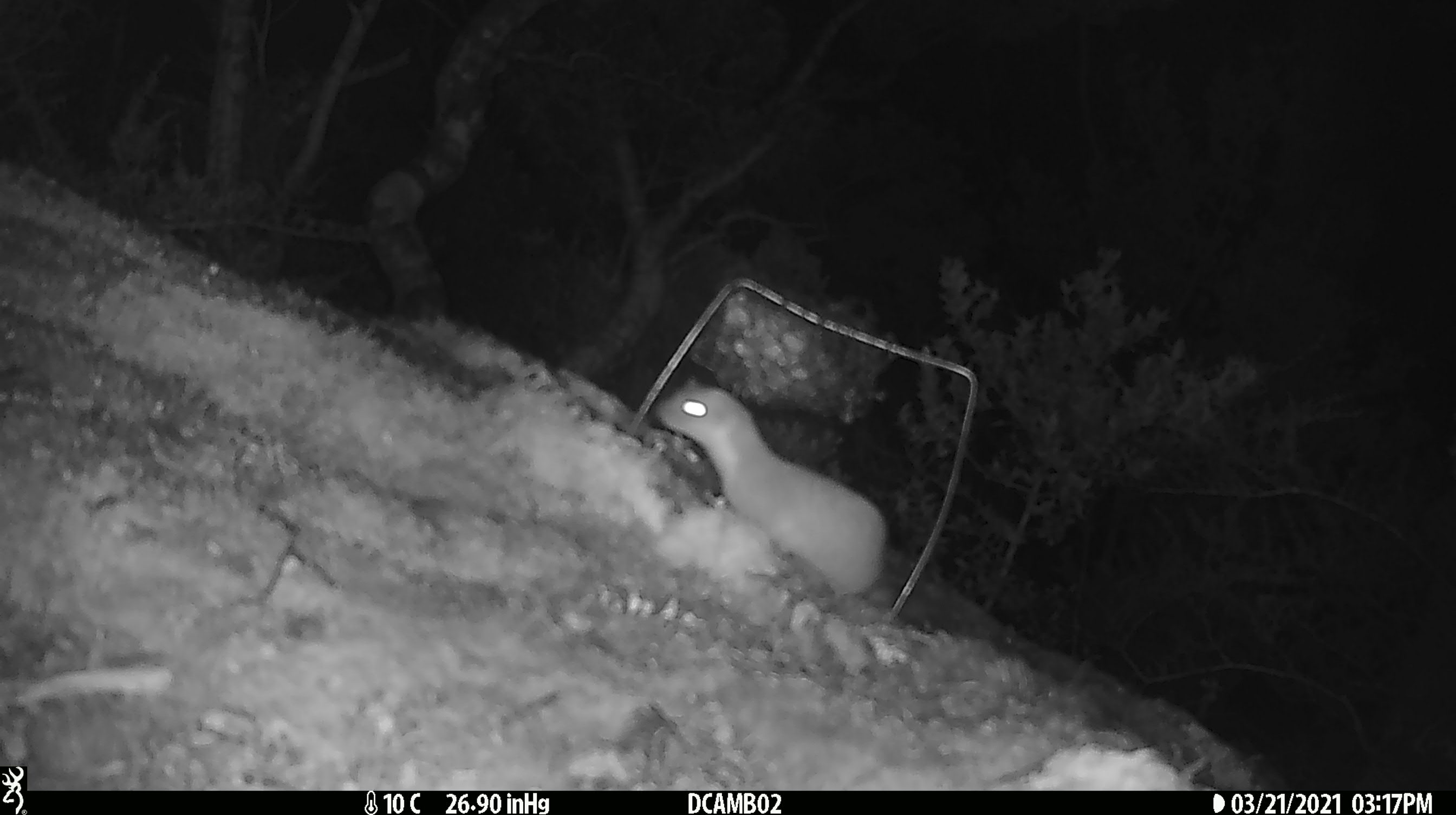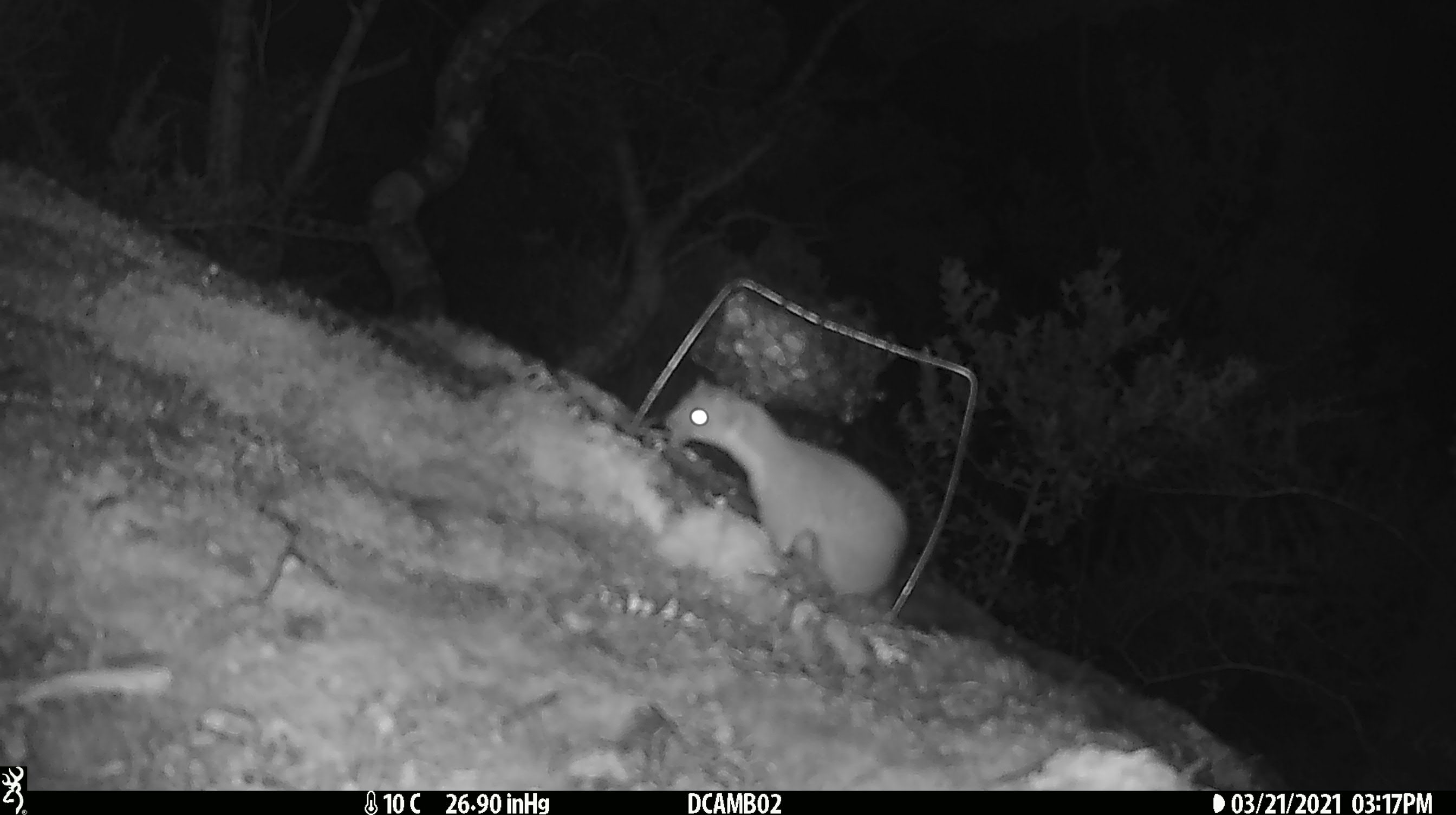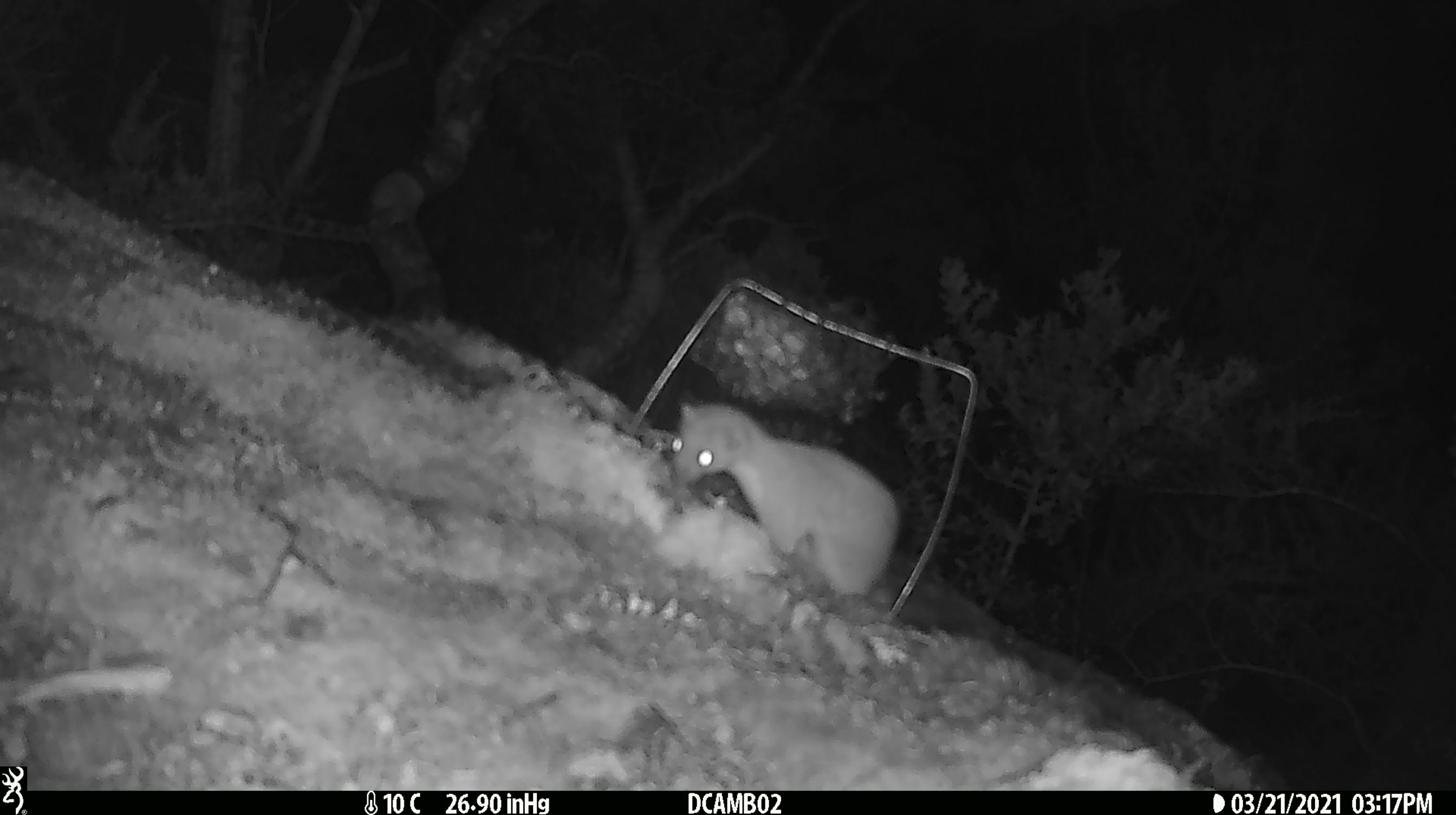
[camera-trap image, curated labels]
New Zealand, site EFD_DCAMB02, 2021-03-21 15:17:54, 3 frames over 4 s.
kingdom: Animalia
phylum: Chordata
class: Mammalia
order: Carnivora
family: Mustelidae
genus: Mustela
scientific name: Mustela erminea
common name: stoat